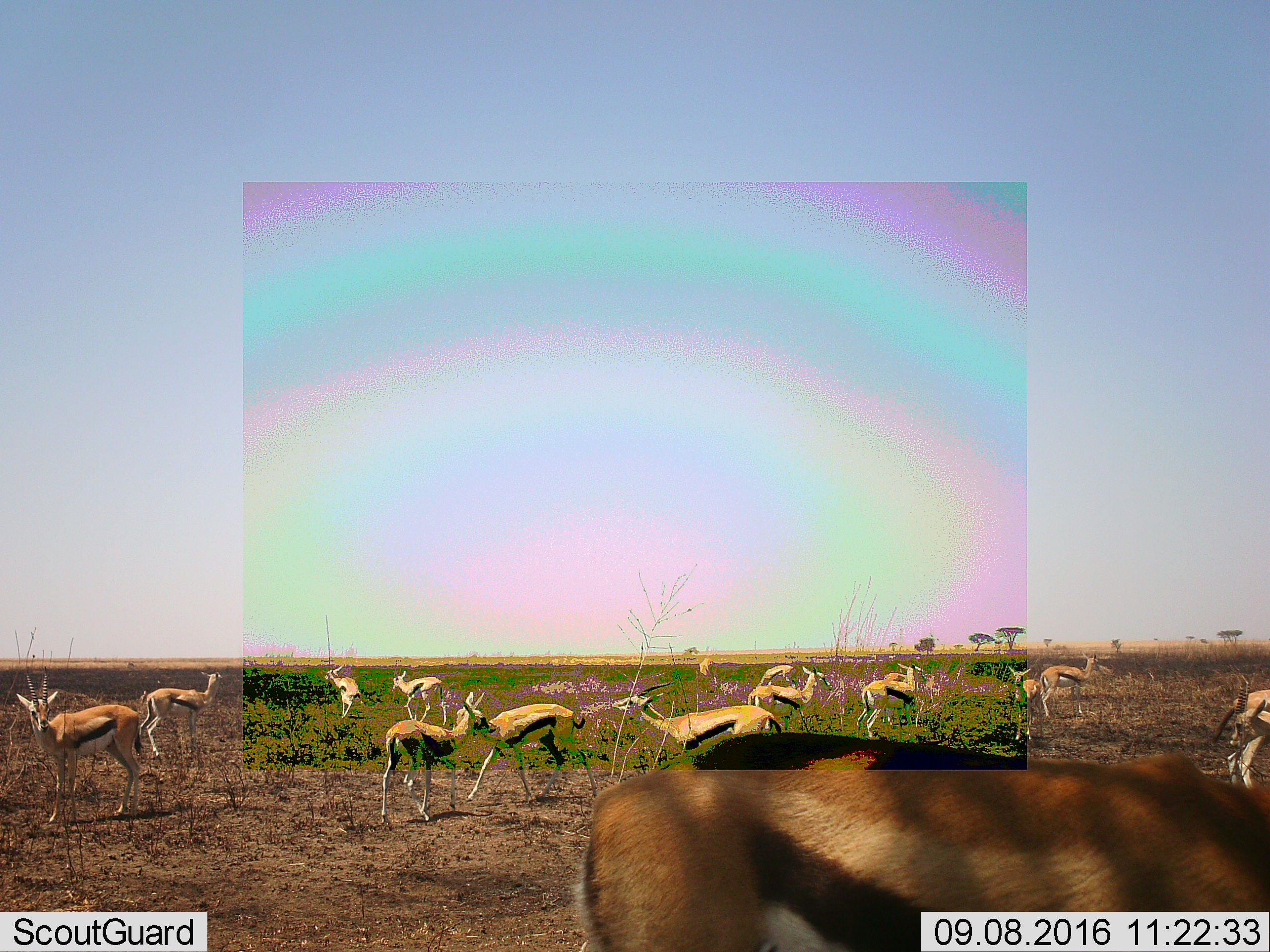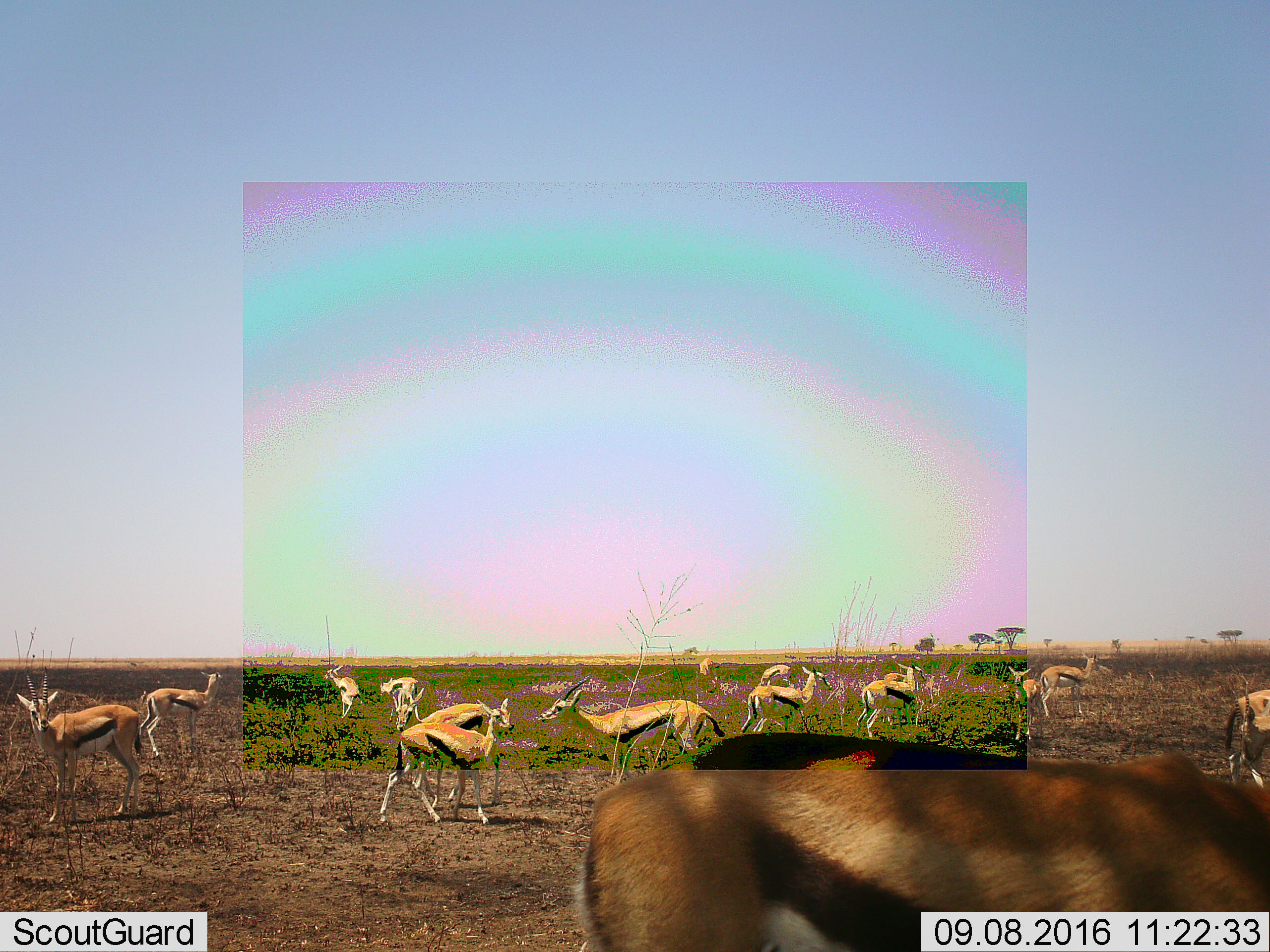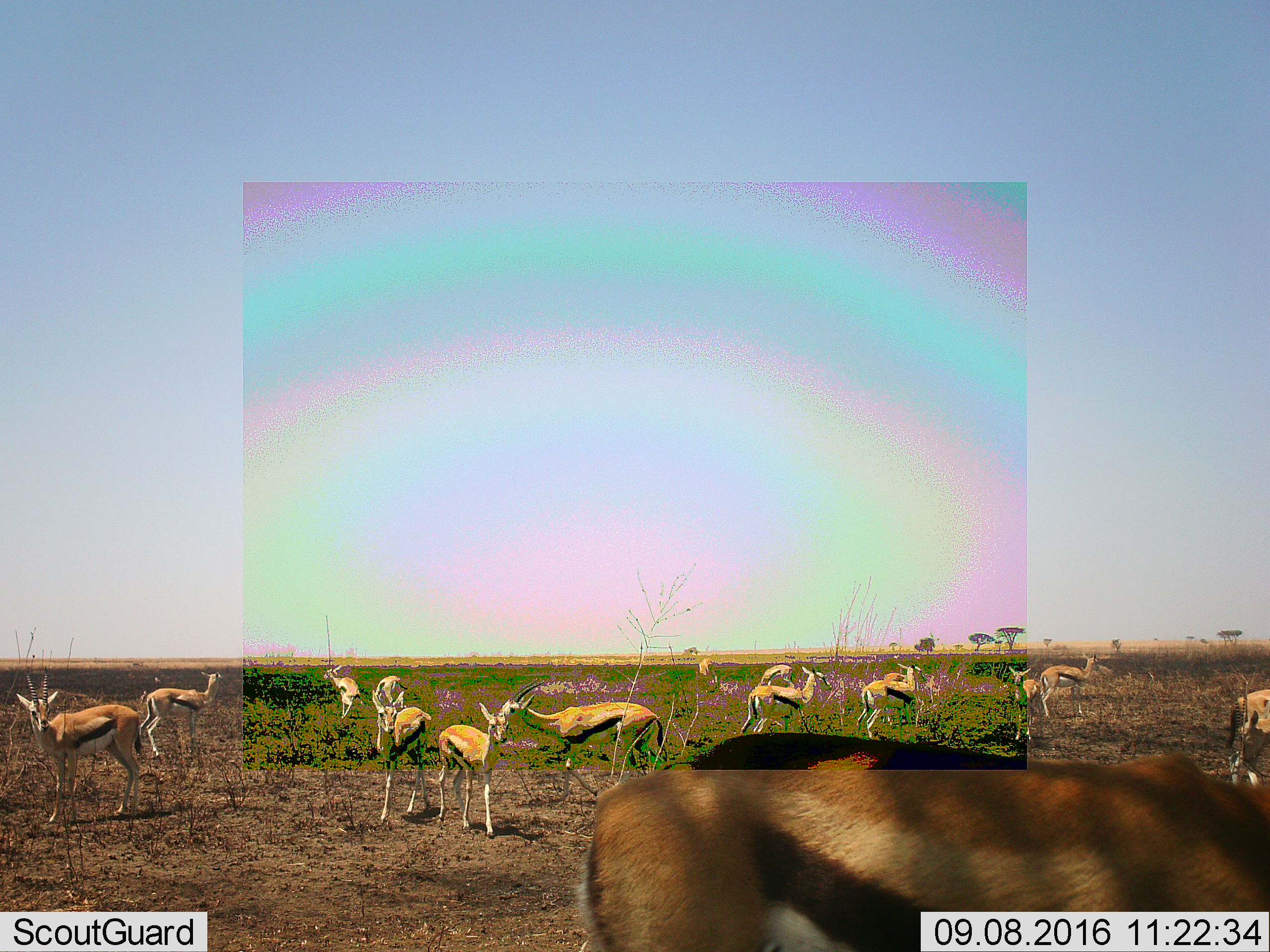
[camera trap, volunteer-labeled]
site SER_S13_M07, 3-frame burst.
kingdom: Animalia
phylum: Chordata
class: Mammalia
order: Artiodactyla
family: Bovidae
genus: Eudorcas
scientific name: Eudorcas thomsonii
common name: thomson's gazelle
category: gazellethomsons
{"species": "gazellethomsons (thomson's gazelle) (Eudorcas thomsonii)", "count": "11-50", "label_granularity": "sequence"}